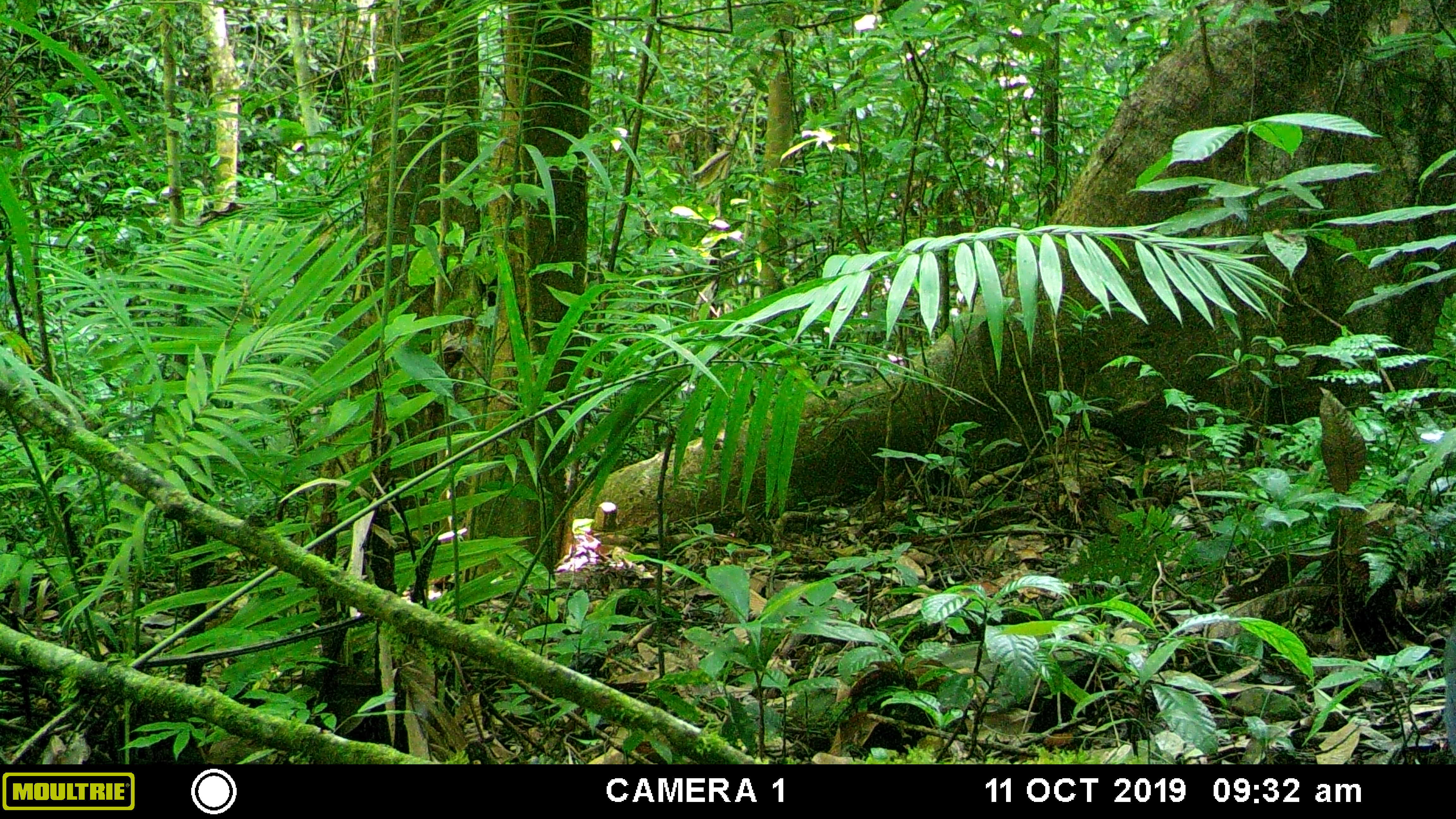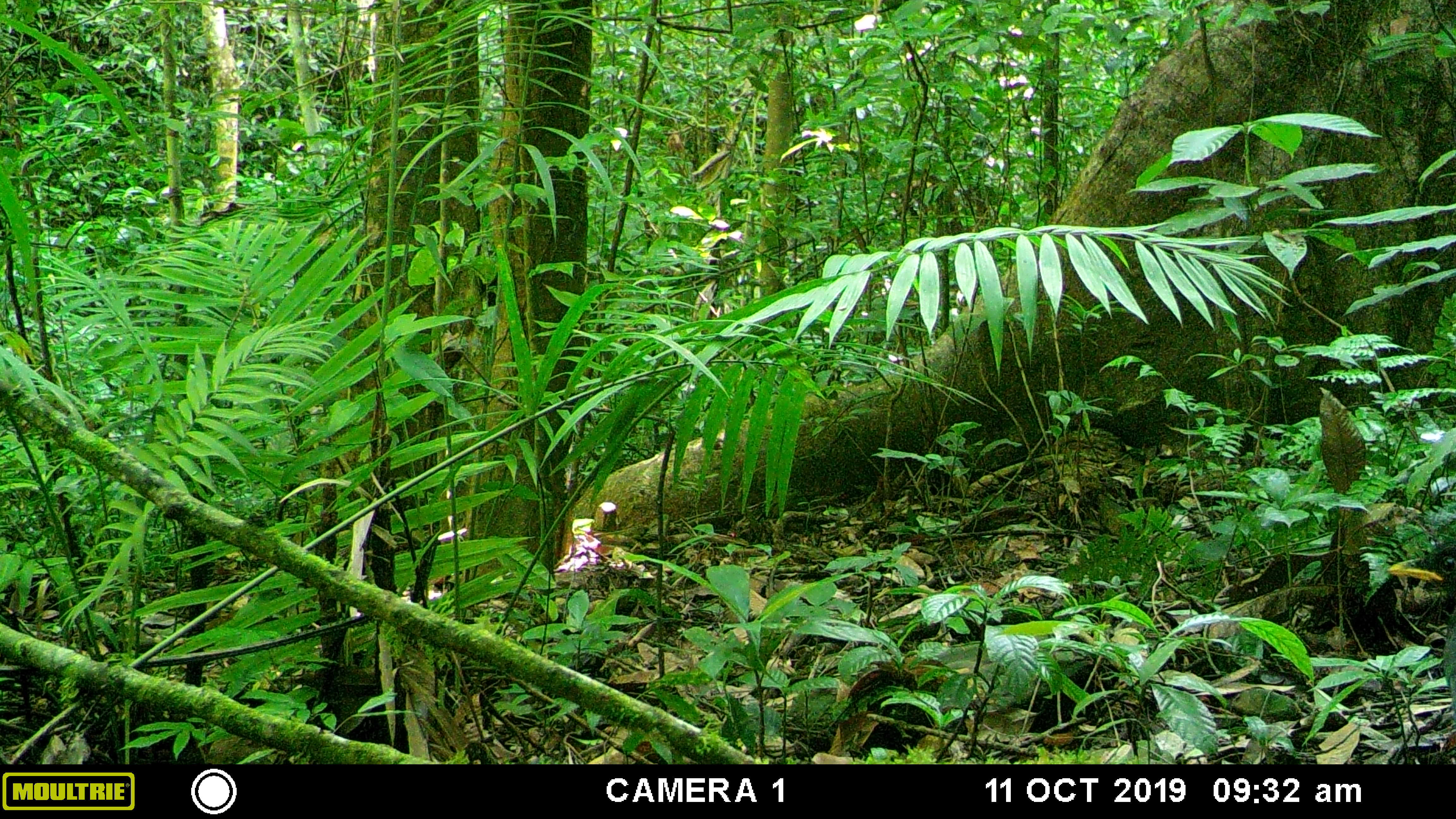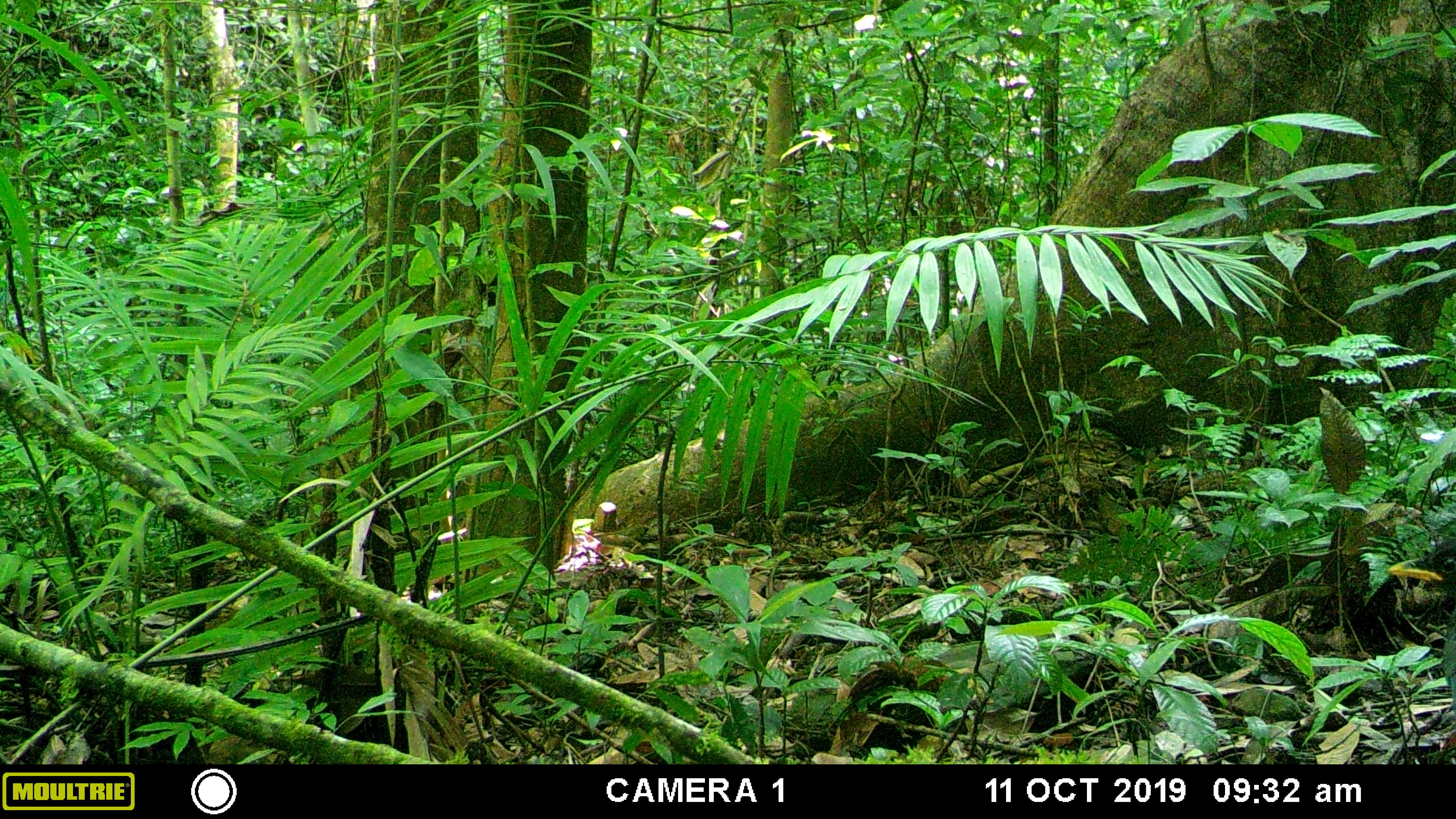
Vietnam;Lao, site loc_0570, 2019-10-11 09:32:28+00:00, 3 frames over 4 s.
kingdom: Animalia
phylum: Chordata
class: Aves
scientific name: Aves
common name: bird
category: unidentified bird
Unidentified bird (bird) (Aves). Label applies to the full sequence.